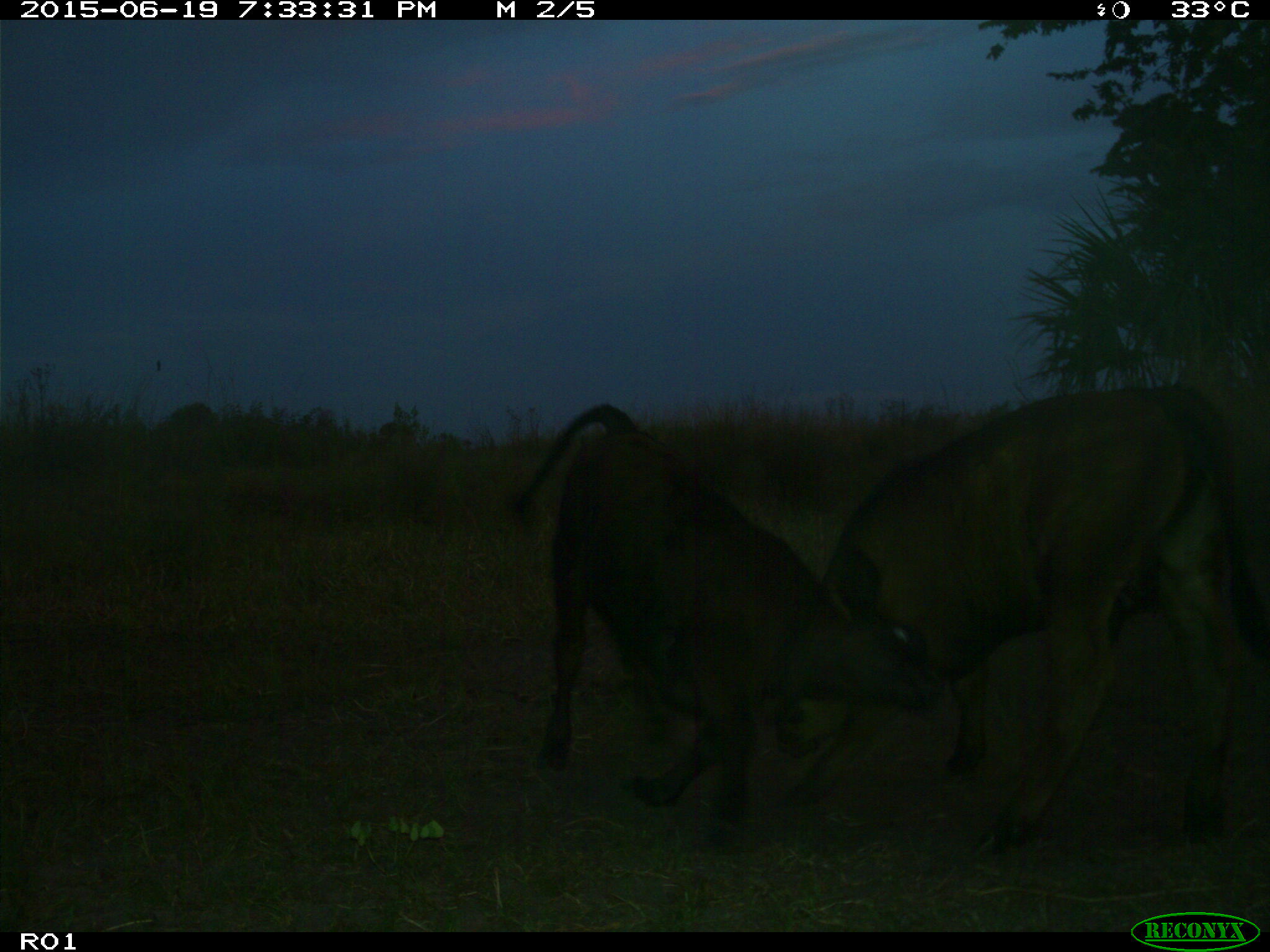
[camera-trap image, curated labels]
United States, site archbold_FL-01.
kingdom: Animalia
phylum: Chordata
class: Mammalia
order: Artiodactyla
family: Bovidae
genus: Bos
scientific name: Bos taurus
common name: domestic cow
Bos taurus (domestic cow).